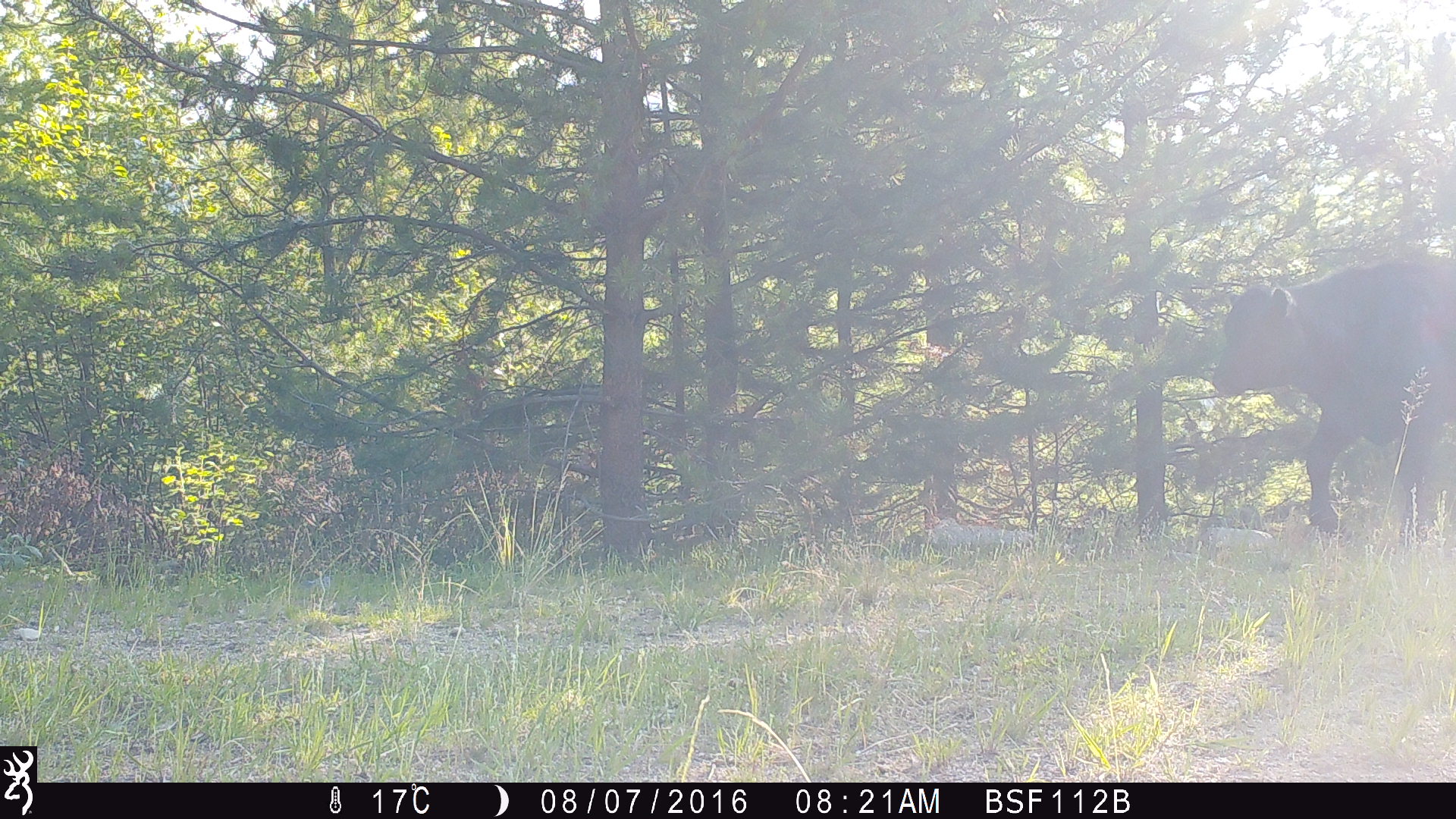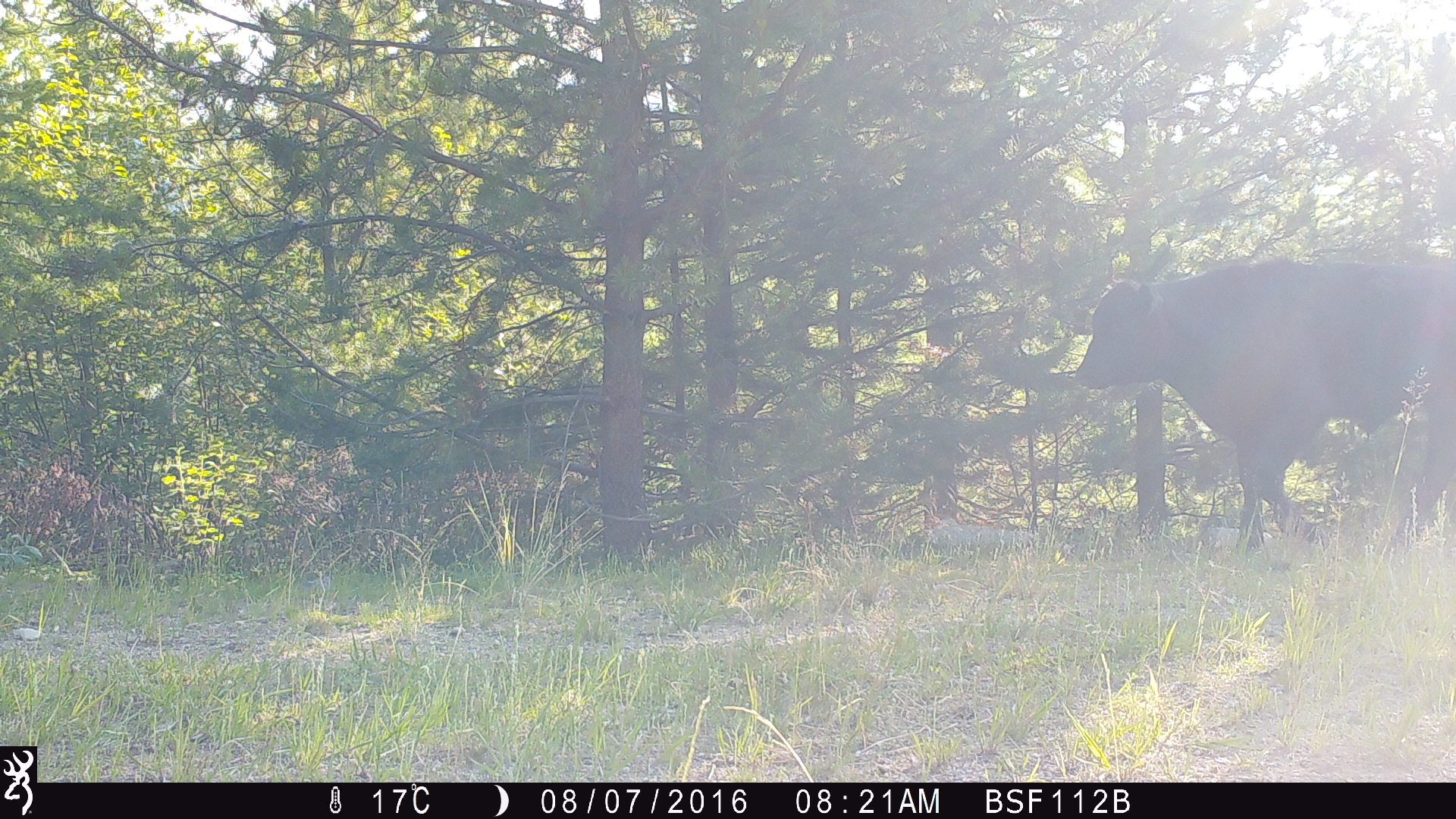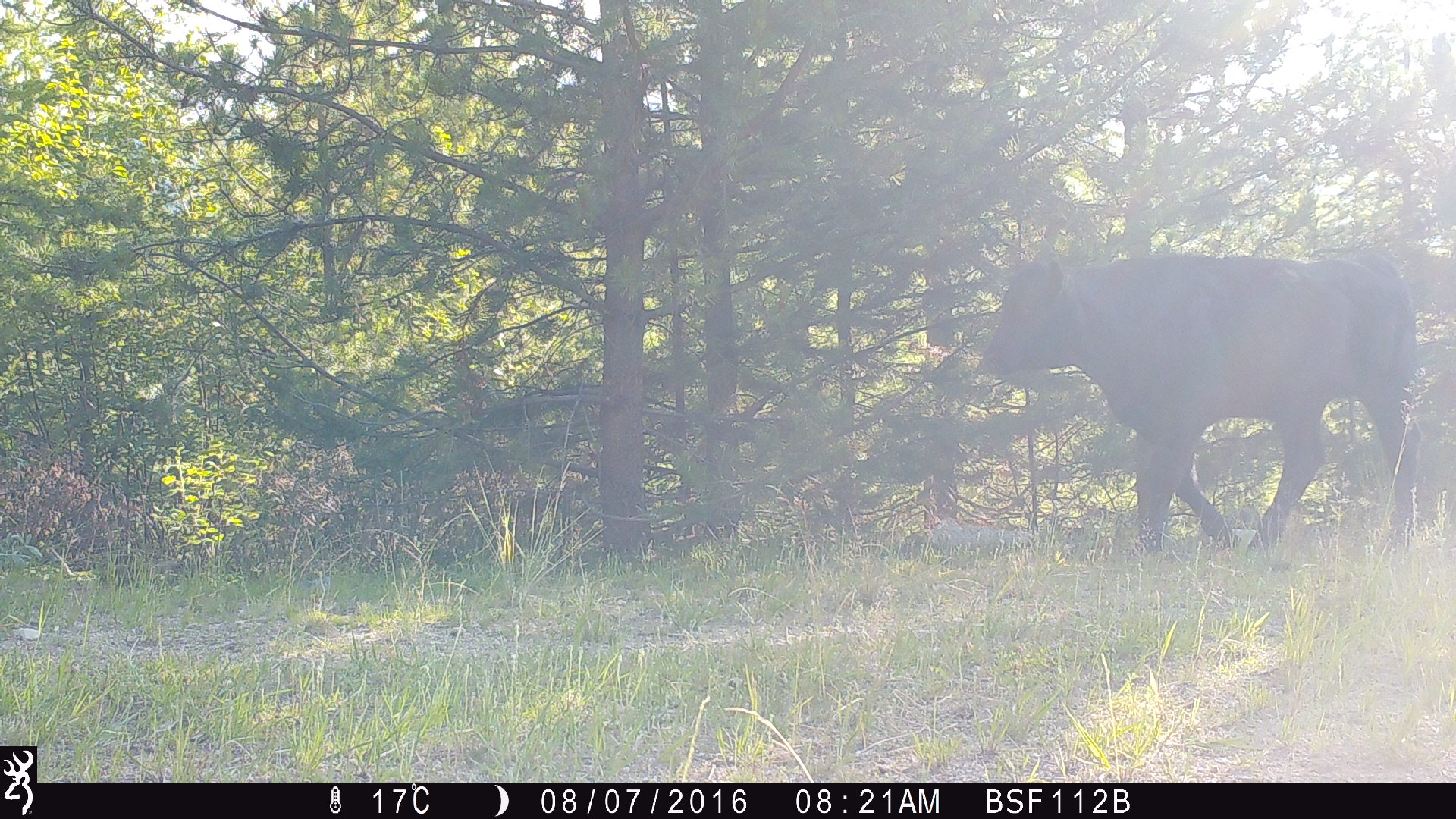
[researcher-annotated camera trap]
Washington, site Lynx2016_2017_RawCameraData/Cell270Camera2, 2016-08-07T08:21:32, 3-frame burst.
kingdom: Animalia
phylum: Chordata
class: Mammalia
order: Artiodactyla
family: Bovidae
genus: Bos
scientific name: Bos taurus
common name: domestic cattle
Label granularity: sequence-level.